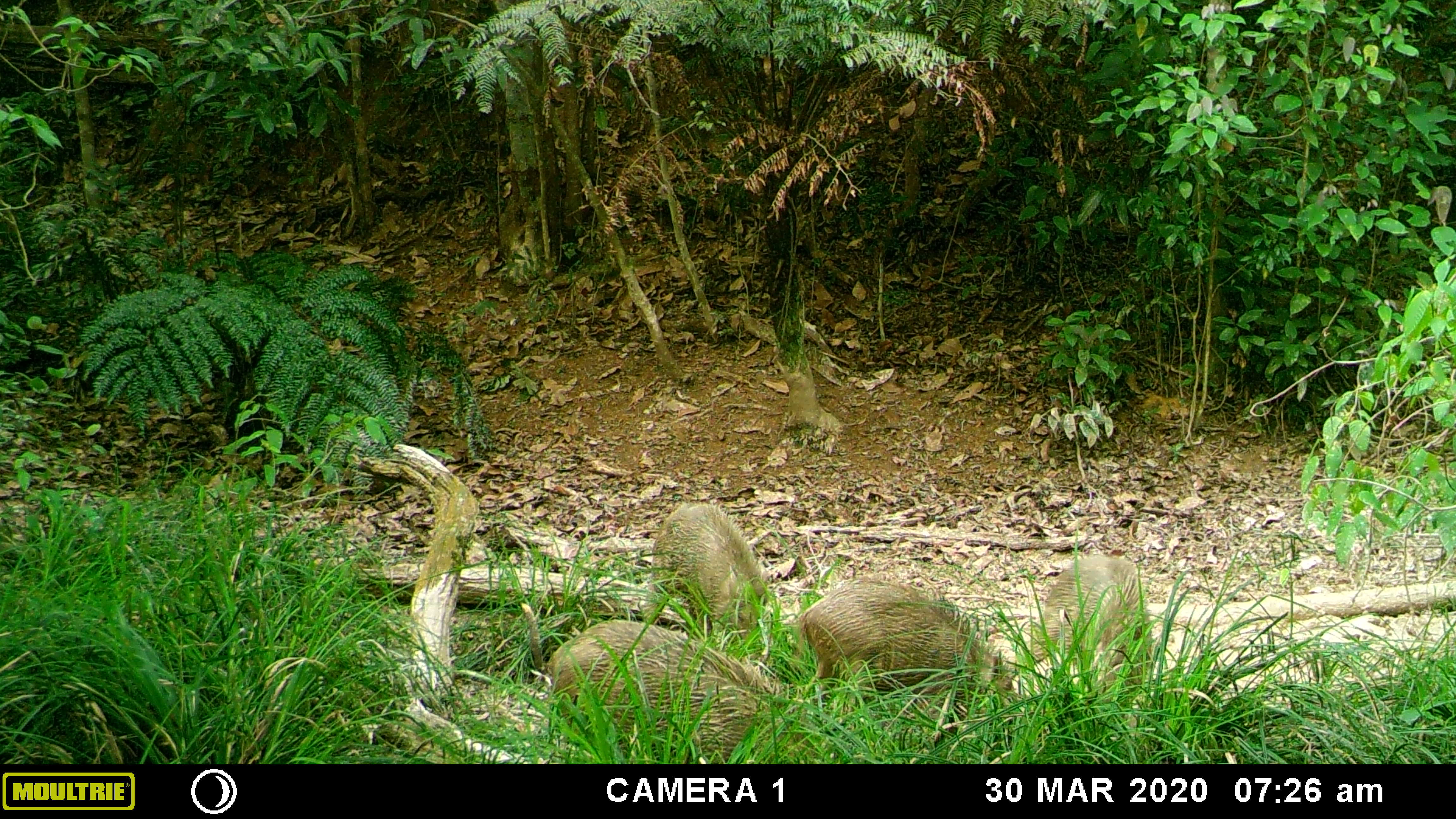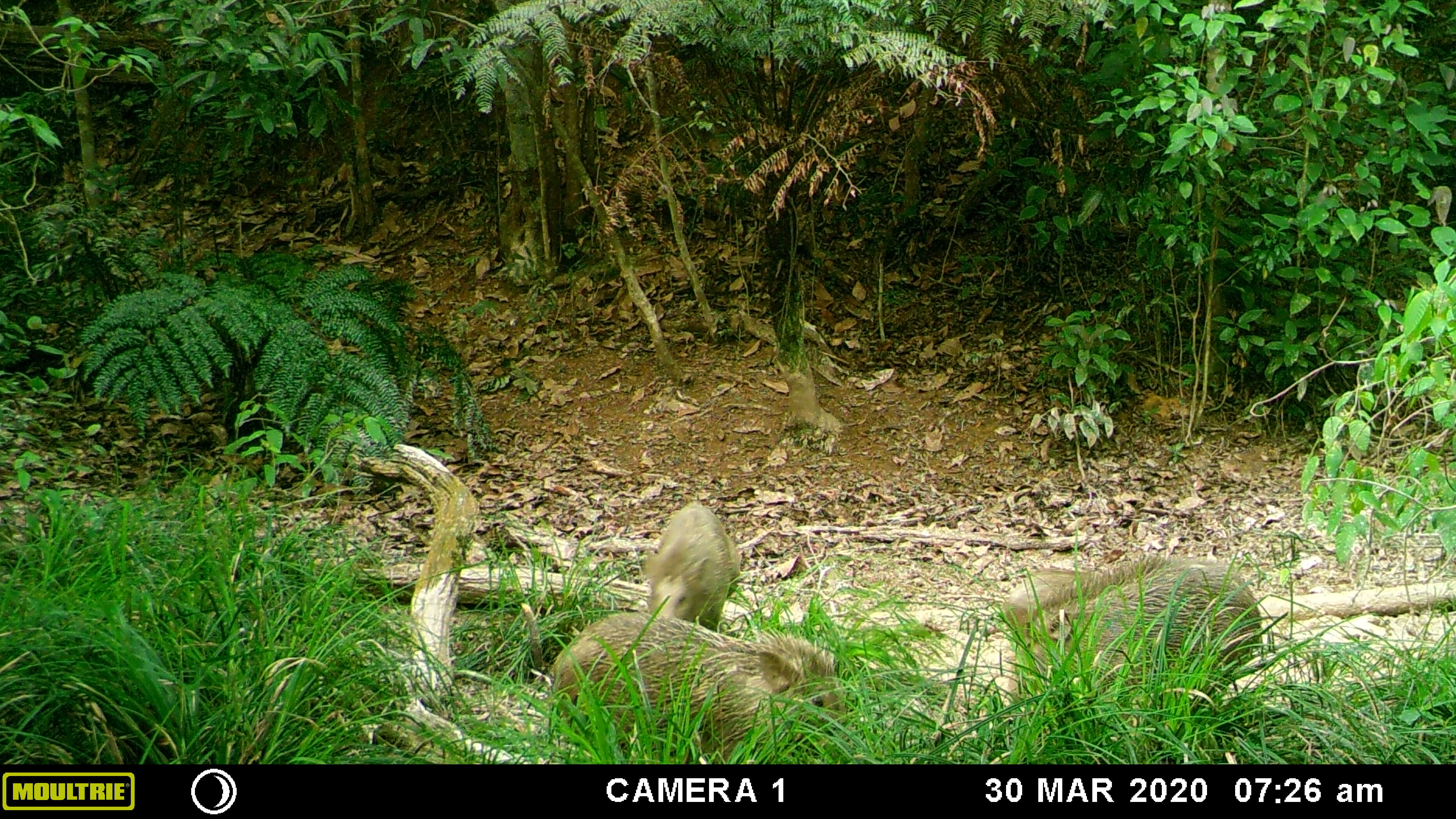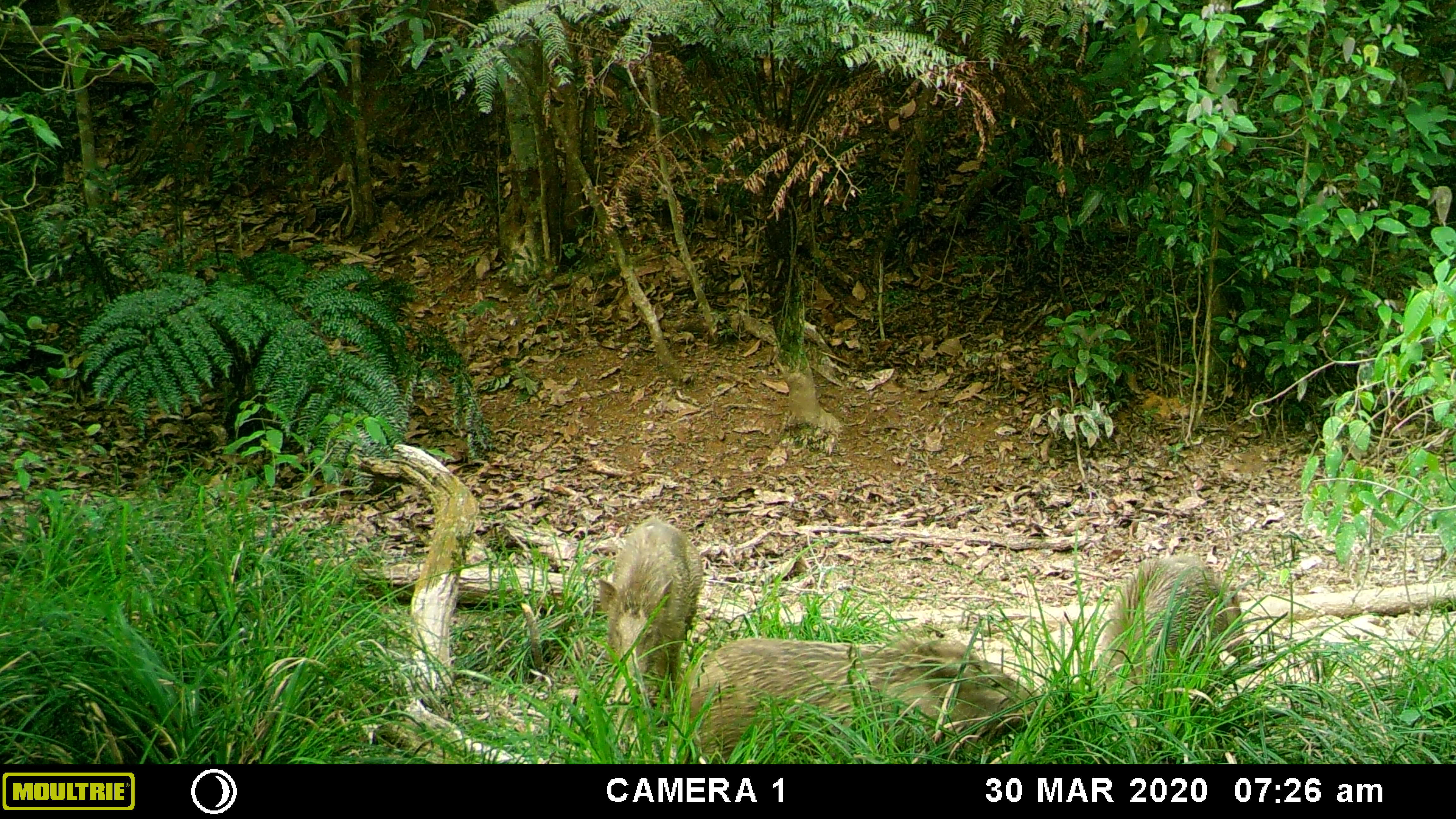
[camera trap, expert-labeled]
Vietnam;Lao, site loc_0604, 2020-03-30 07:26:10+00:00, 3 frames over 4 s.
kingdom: Animalia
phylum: Chordata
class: Mammalia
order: Artiodactyla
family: Suidae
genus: Sus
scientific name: Sus scrofa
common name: eurasian wild pig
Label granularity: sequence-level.